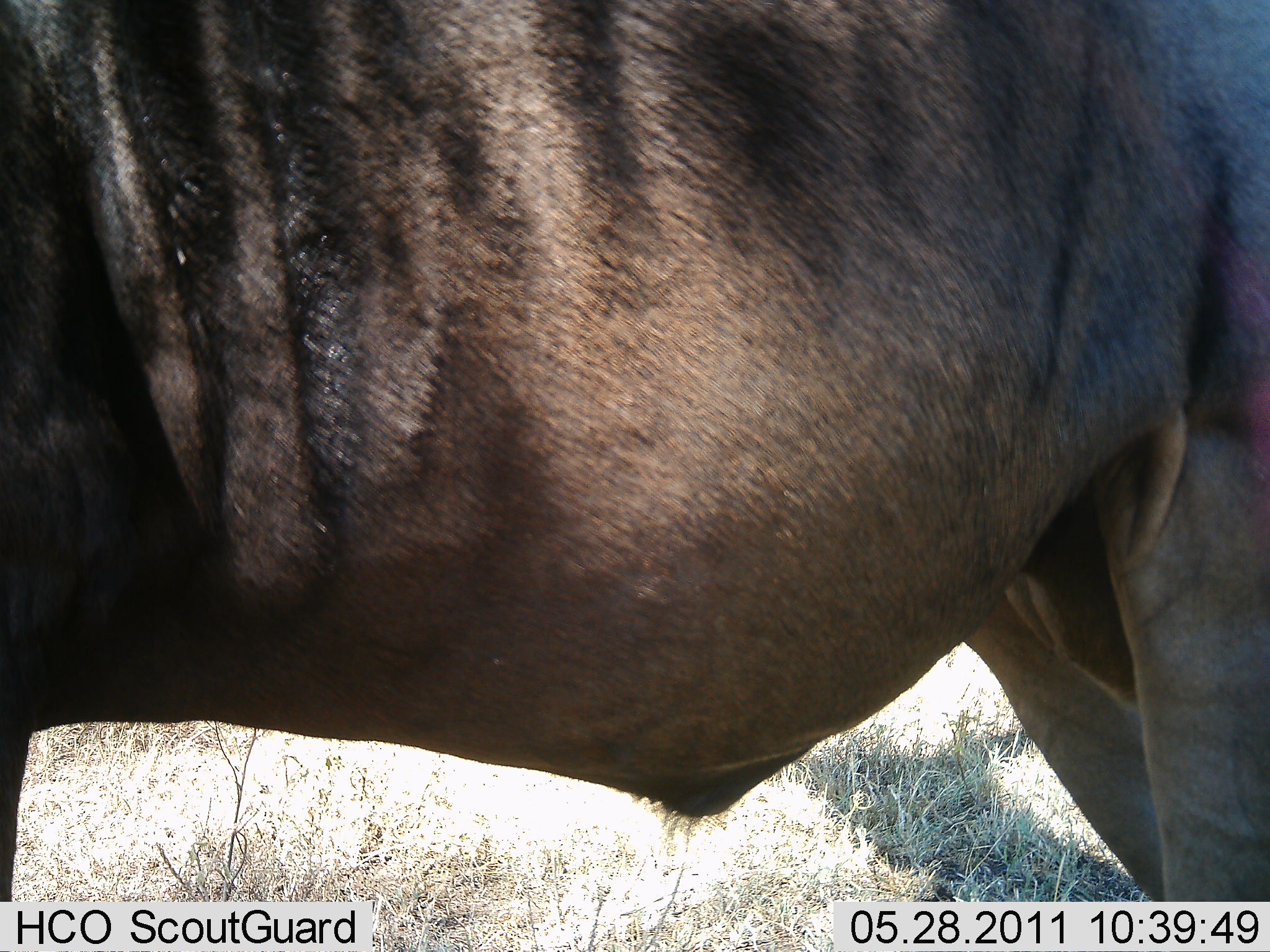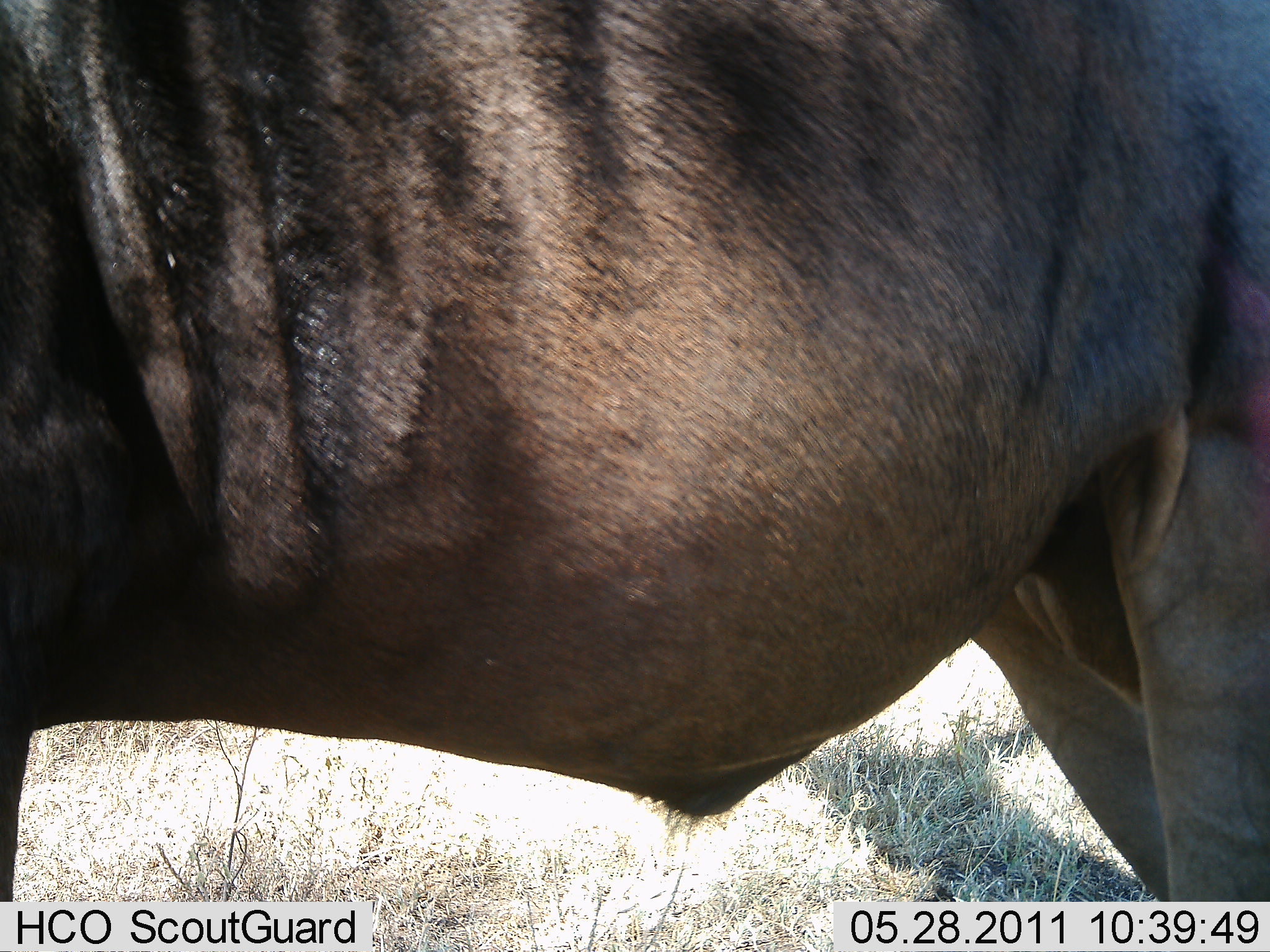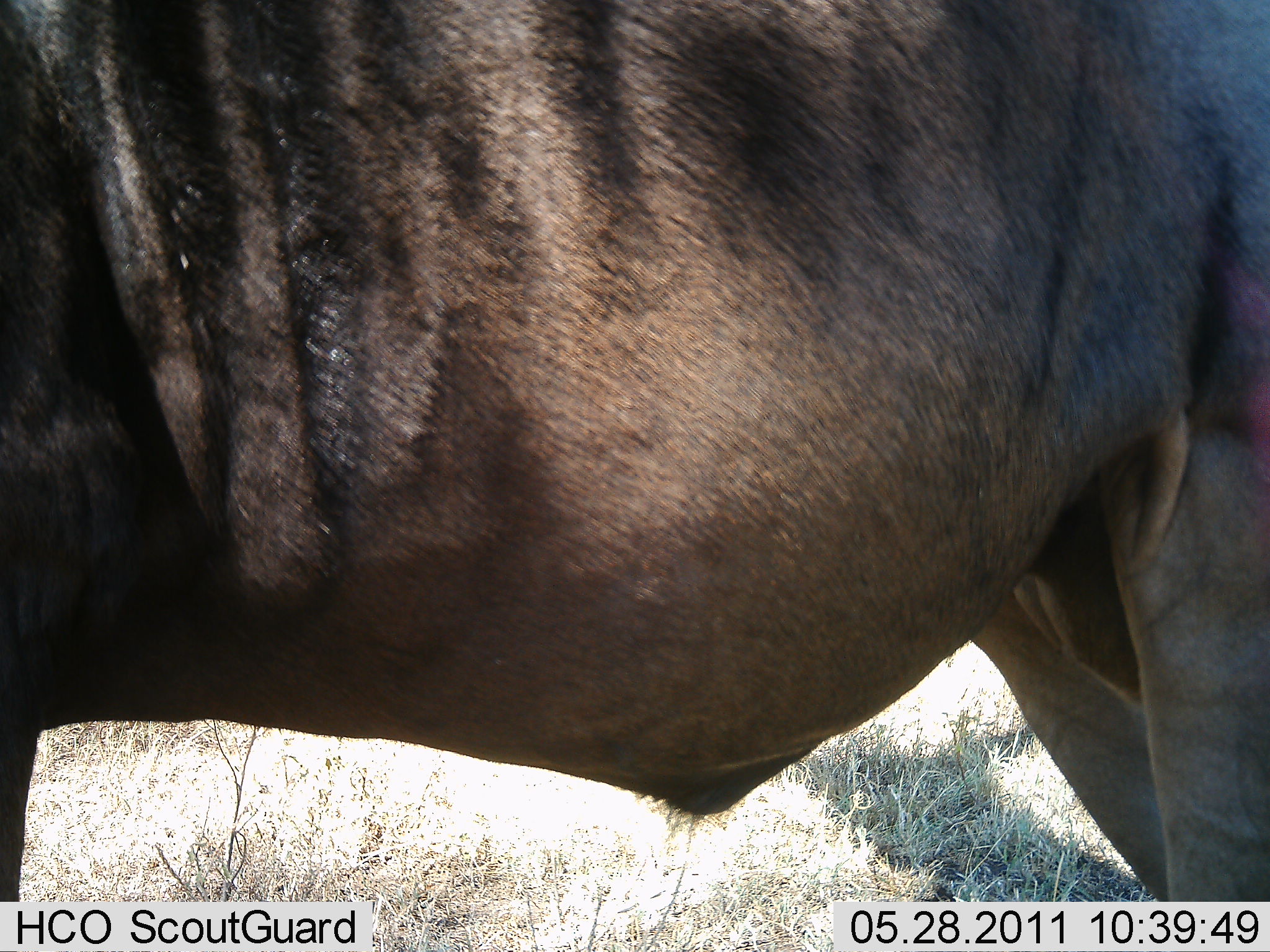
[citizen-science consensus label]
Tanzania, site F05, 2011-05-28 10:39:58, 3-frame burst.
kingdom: Animalia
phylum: Chordata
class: Mammalia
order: Artiodactyla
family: Bovidae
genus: Connochaetes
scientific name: Connochaetes taurinus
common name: blue wildebeest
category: wildebeest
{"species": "wildebeest (blue wildebeest) (Connochaetes taurinus)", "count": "1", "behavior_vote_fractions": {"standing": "100%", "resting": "0%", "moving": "0%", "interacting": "0%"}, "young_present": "0%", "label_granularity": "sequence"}